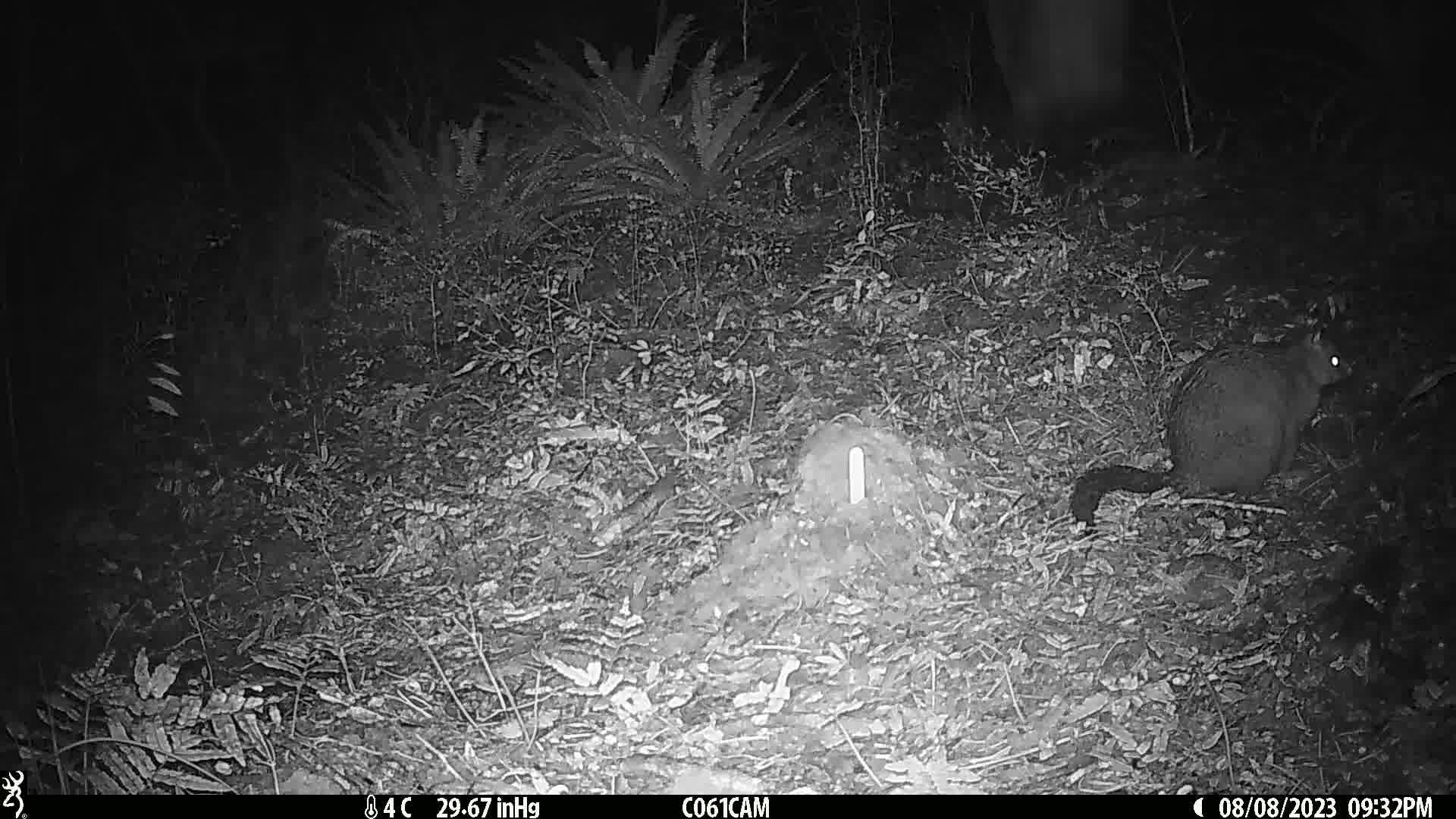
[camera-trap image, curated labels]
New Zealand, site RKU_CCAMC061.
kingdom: Animalia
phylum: Chordata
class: Mammalia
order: Diprotodontia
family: Phalangeridae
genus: Trichosurus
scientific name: Trichosurus vulpecula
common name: common brushtail possum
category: possum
Possum (common brushtail possum) (Trichosurus vulpecula).